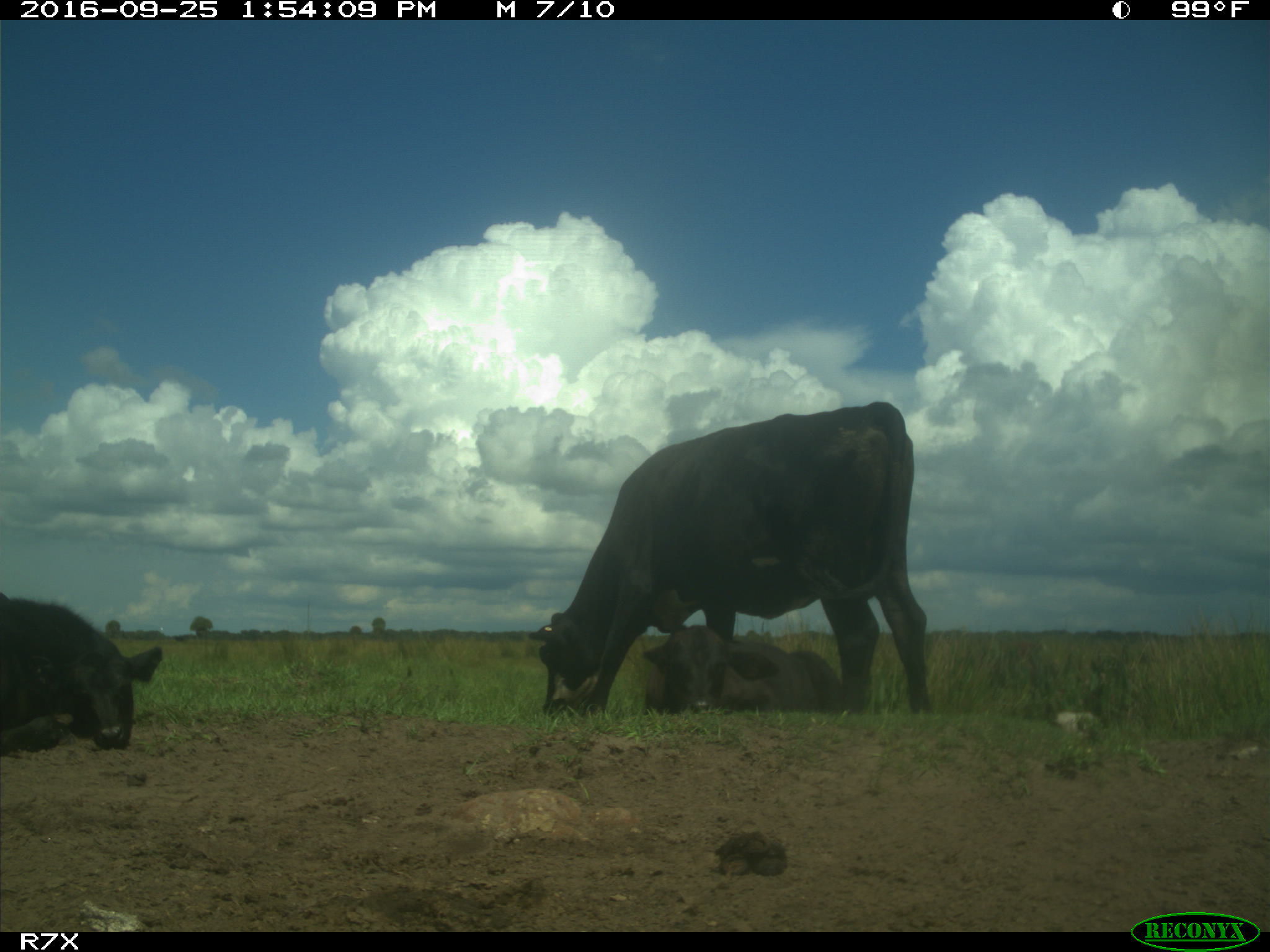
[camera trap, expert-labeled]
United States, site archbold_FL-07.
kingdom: Animalia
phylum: Chordata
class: Mammalia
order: Artiodactyla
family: Bovidae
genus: Bos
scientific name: Bos taurus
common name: domestic cow